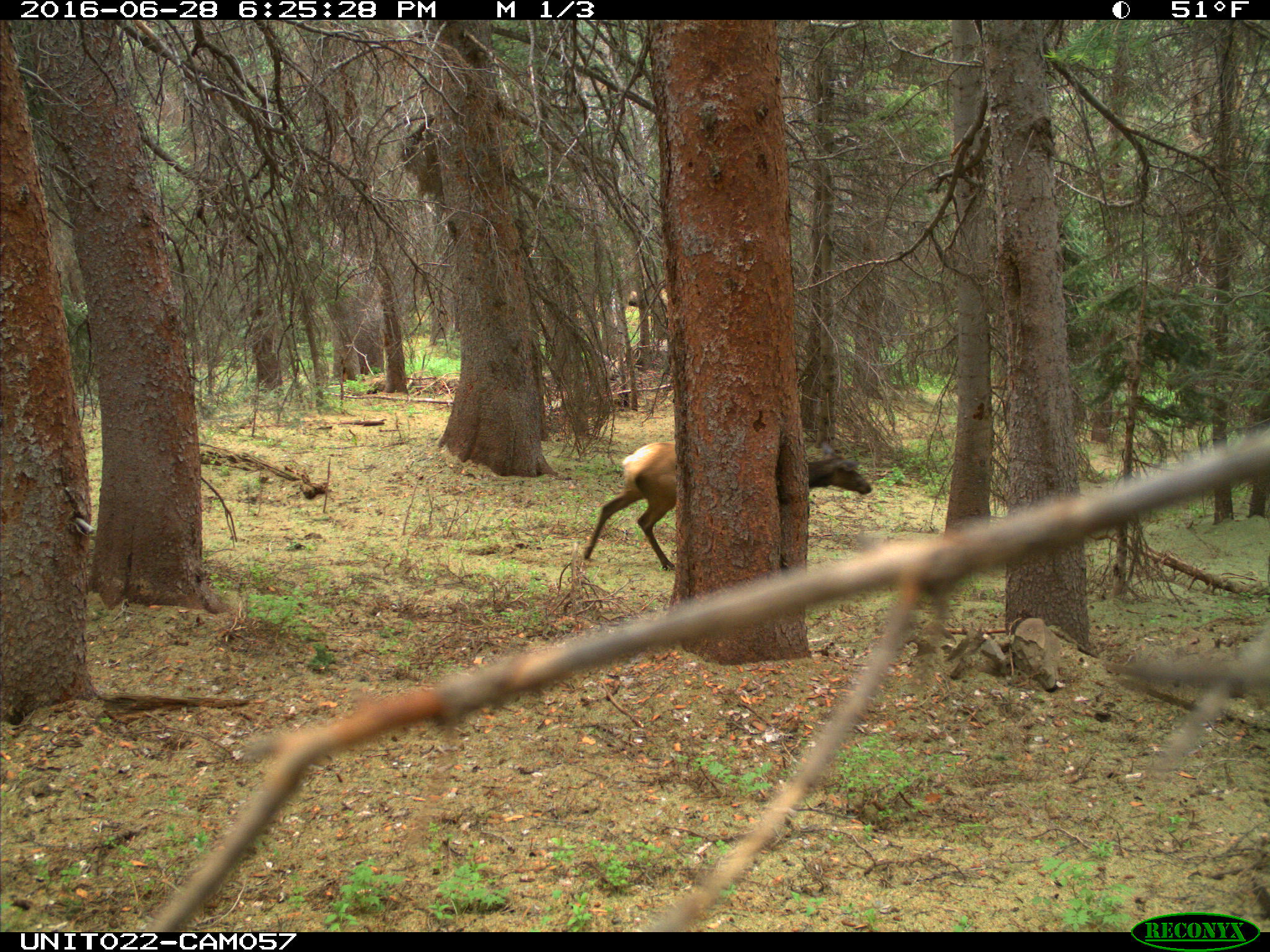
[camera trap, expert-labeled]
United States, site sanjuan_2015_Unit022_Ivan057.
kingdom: Animalia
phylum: Chordata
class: Mammalia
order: Artiodactyla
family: Cervidae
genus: Cervus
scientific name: Cervus elaphus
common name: red deer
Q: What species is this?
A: Cervus elaphus (red deer).